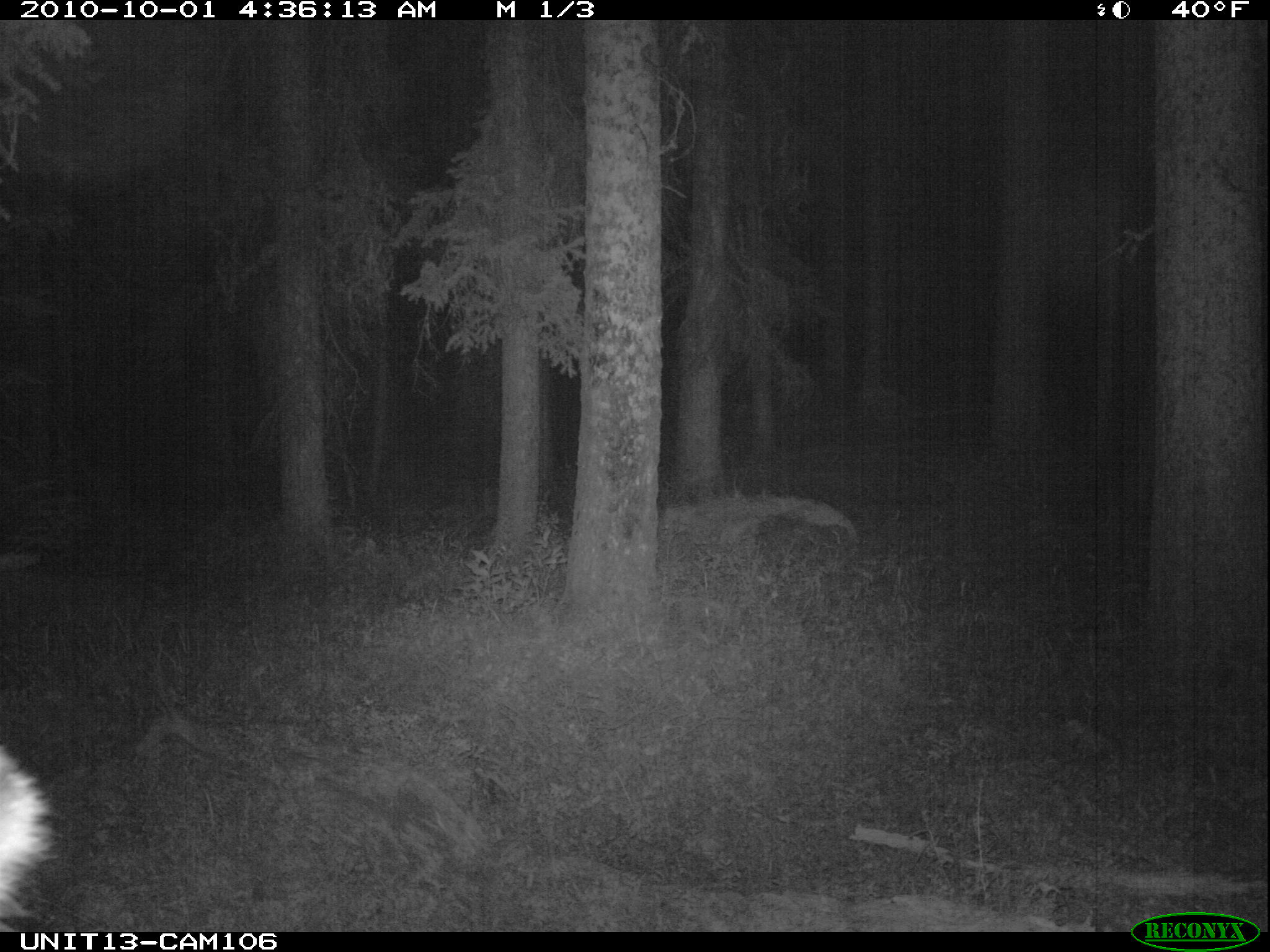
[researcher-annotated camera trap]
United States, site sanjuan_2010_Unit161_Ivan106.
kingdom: Animalia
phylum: Chordata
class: Mammalia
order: Artiodactyla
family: Cervidae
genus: Cervus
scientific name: Cervus elaphus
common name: red deer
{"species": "Cervus elaphus (red deer)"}